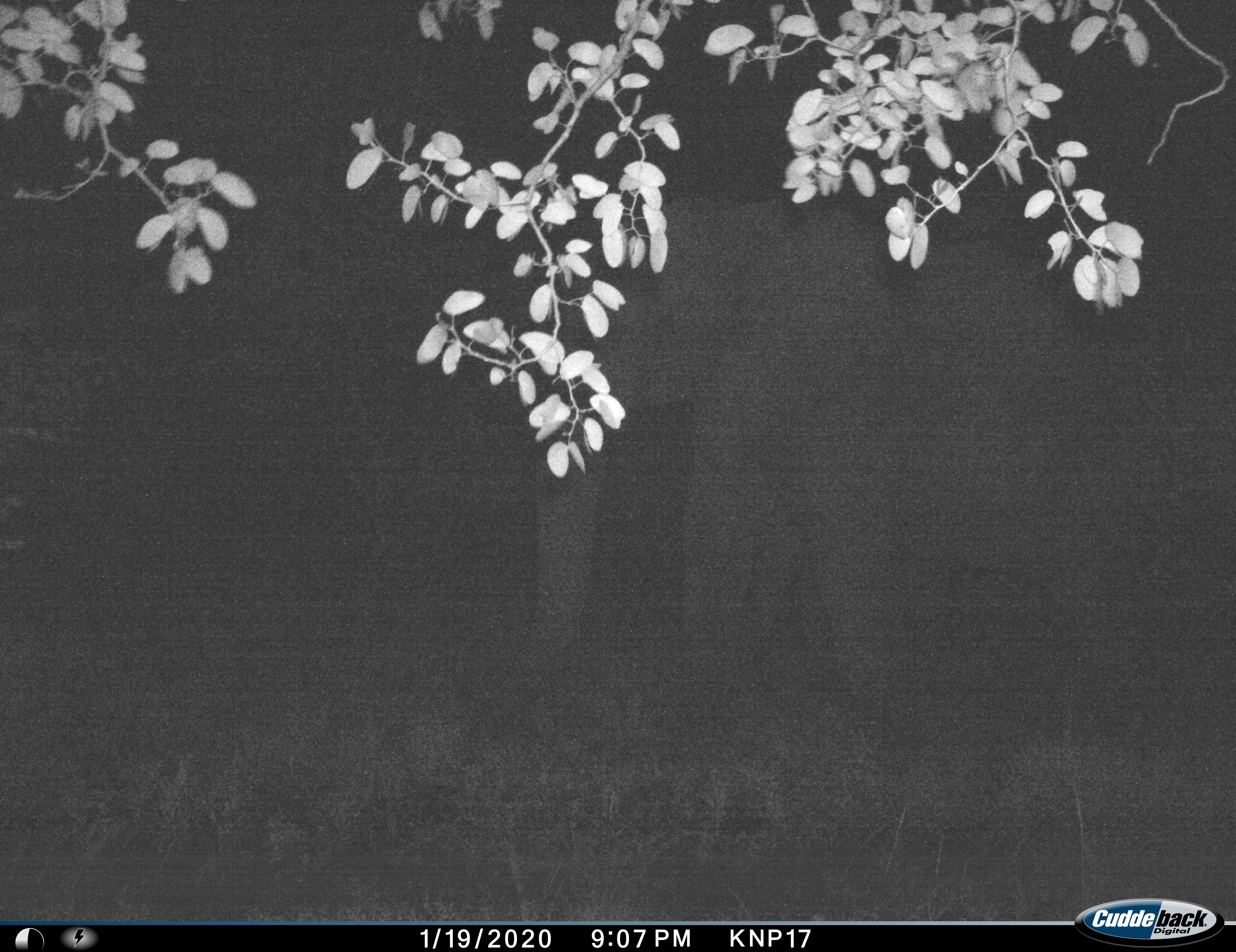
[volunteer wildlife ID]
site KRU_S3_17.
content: unidentified animal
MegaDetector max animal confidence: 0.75